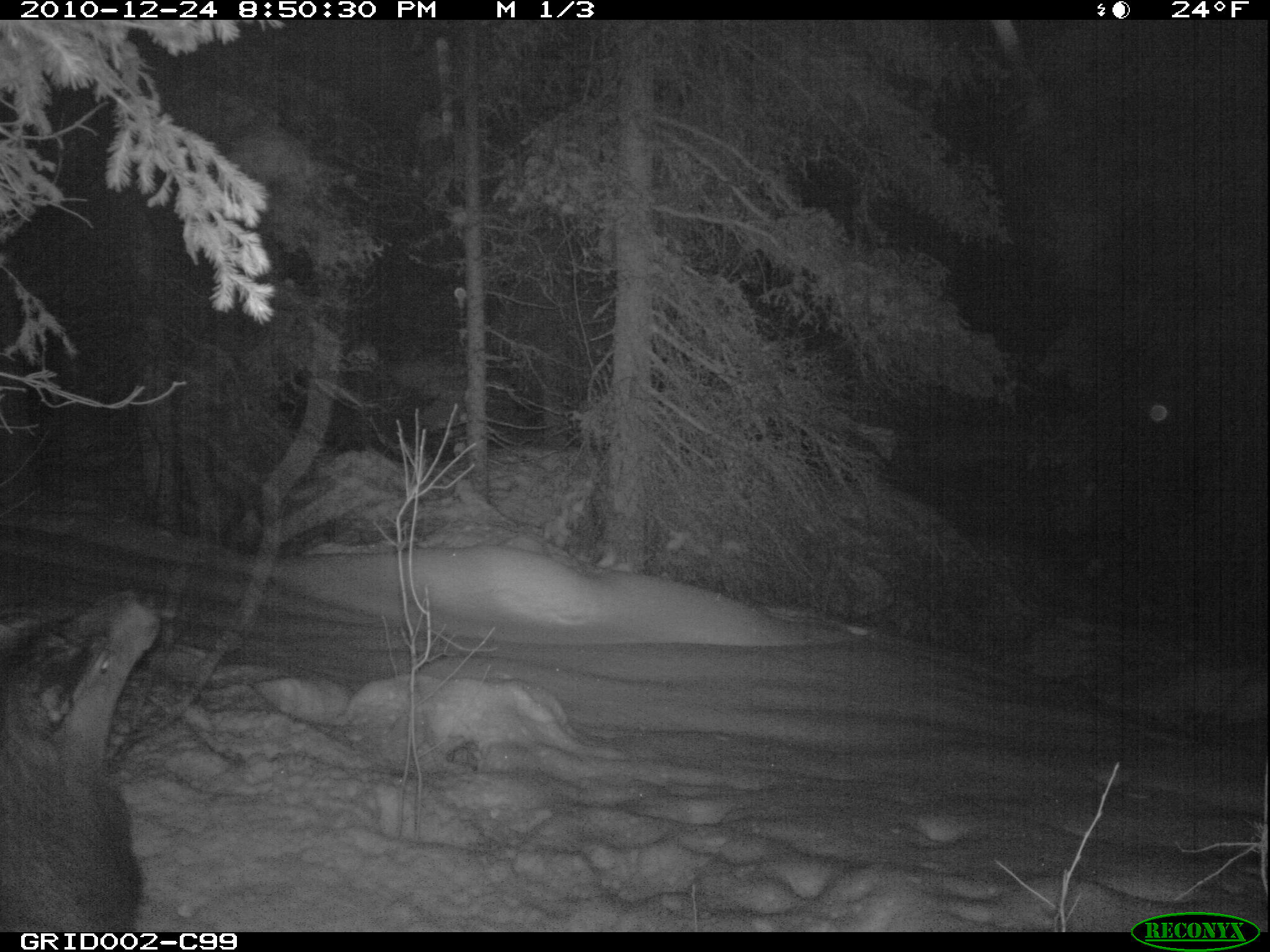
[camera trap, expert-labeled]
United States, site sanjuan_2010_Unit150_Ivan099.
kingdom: Animalia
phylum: Chordata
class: Mammalia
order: Artiodactyla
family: Cervidae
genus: Cervus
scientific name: Cervus elaphus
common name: red deer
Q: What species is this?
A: Cervus elaphus (red deer).